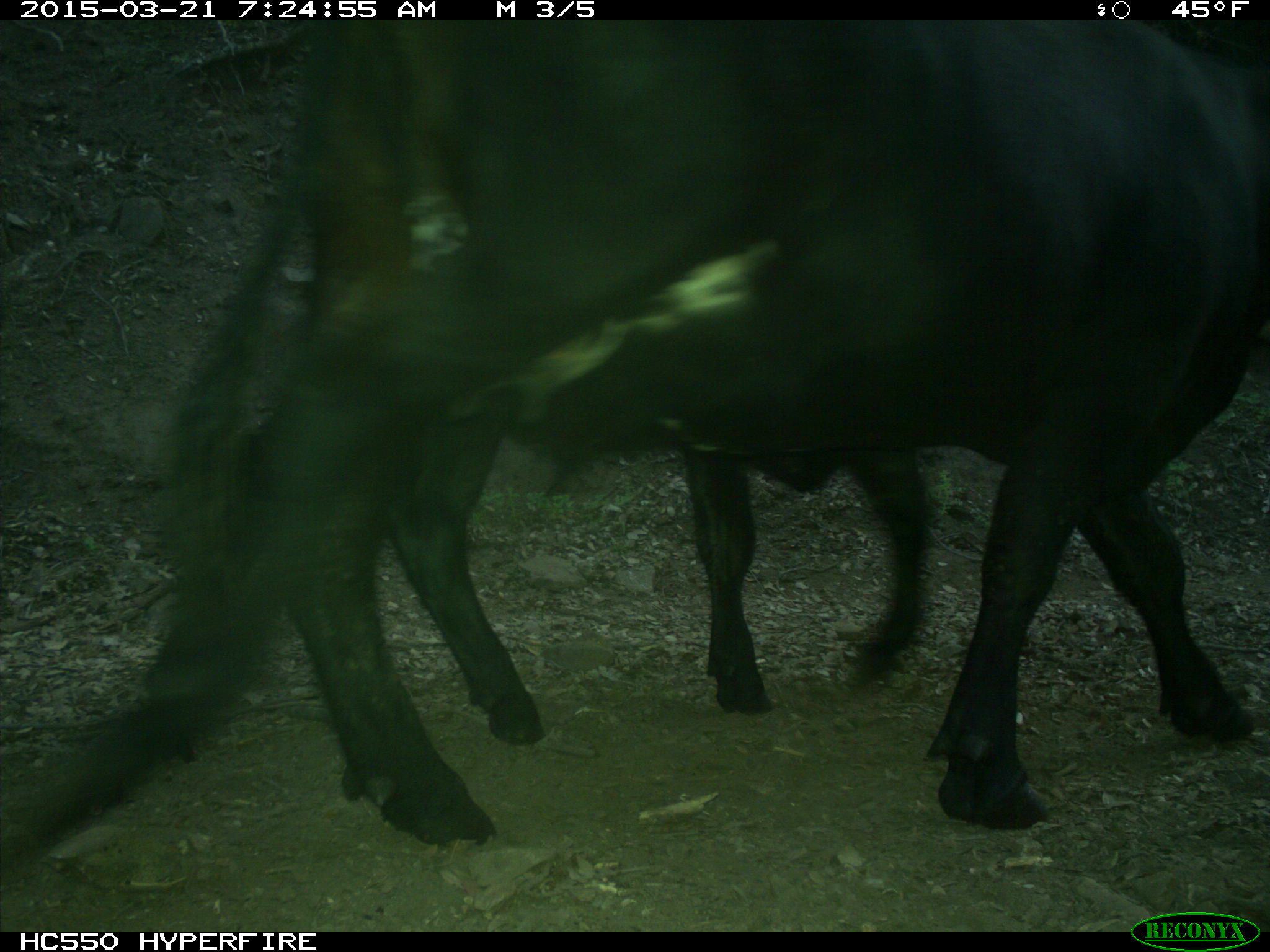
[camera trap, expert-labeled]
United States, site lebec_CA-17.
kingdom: Animalia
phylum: Chordata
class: Mammalia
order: Artiodactyla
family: Bovidae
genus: Bos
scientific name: Bos taurus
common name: domestic cow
Bos taurus (domestic cow).